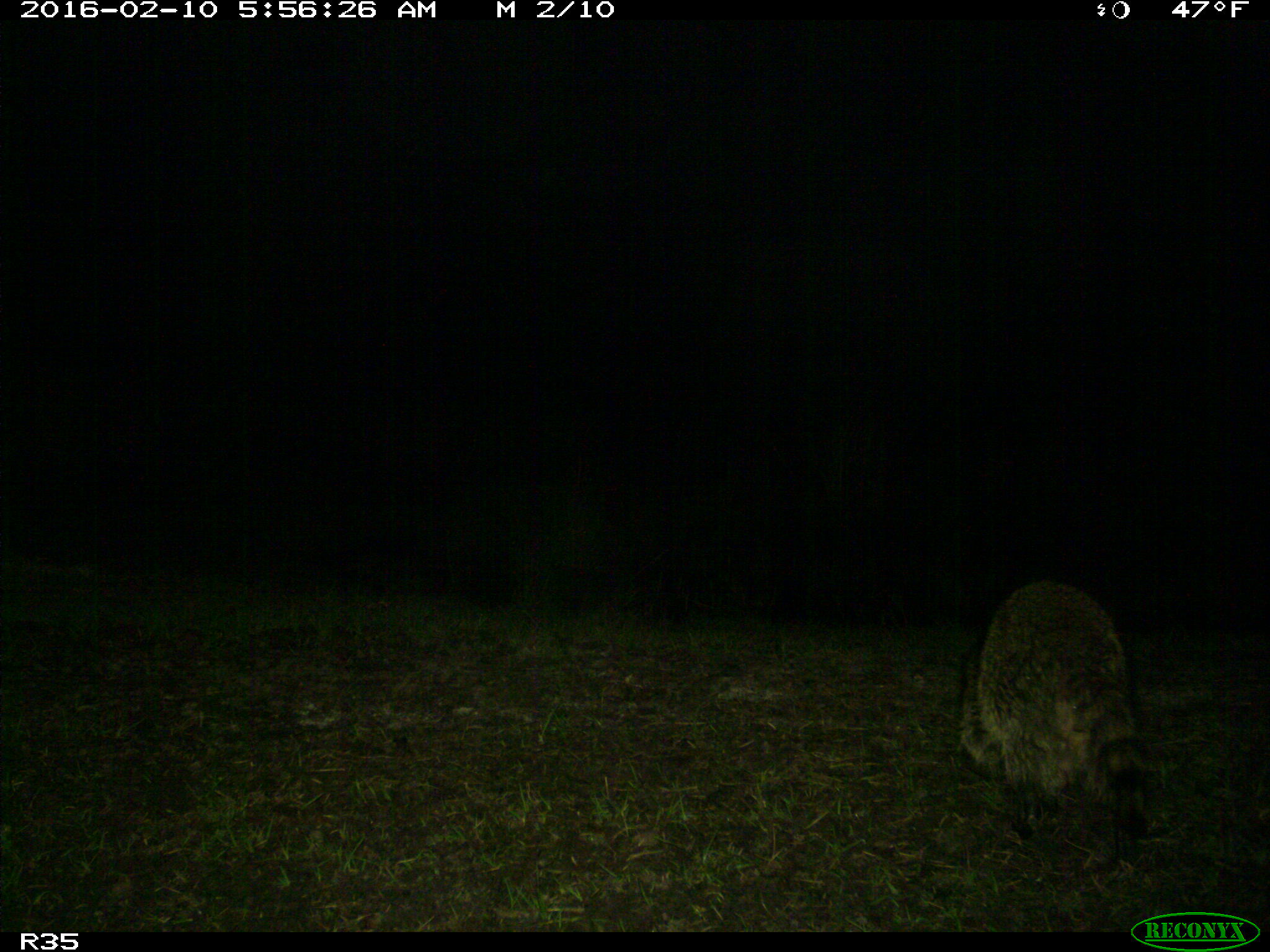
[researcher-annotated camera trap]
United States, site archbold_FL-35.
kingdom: Animalia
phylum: Chordata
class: Mammalia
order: Carnivora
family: Procyonidae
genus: Procyon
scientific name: Procyon lotor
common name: common raccoon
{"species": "Procyon lotor (common raccoon)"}